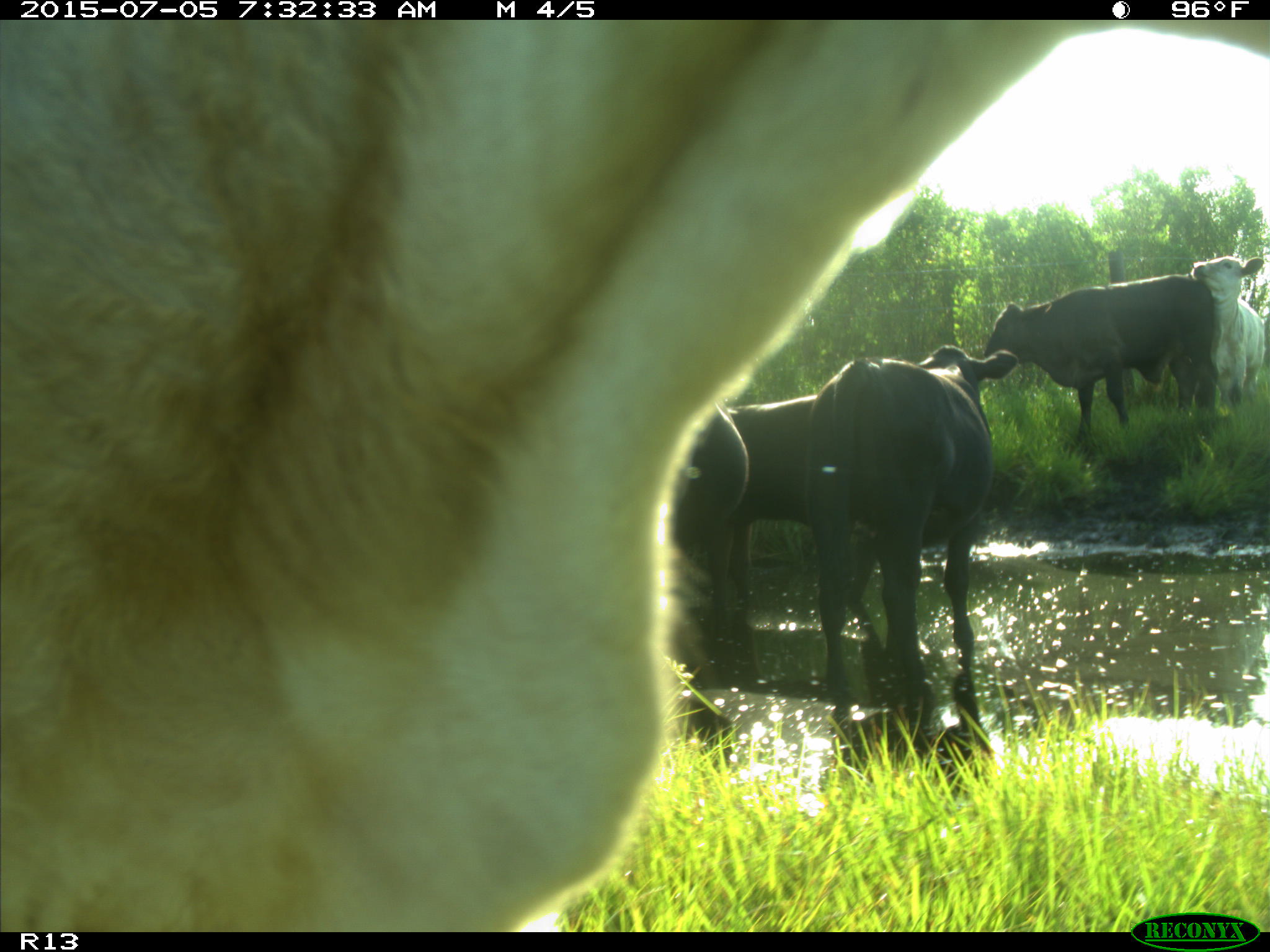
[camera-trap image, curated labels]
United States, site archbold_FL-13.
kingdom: Animalia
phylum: Chordata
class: Mammalia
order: Artiodactyla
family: Bovidae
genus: Bos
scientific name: Bos taurus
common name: domestic cow